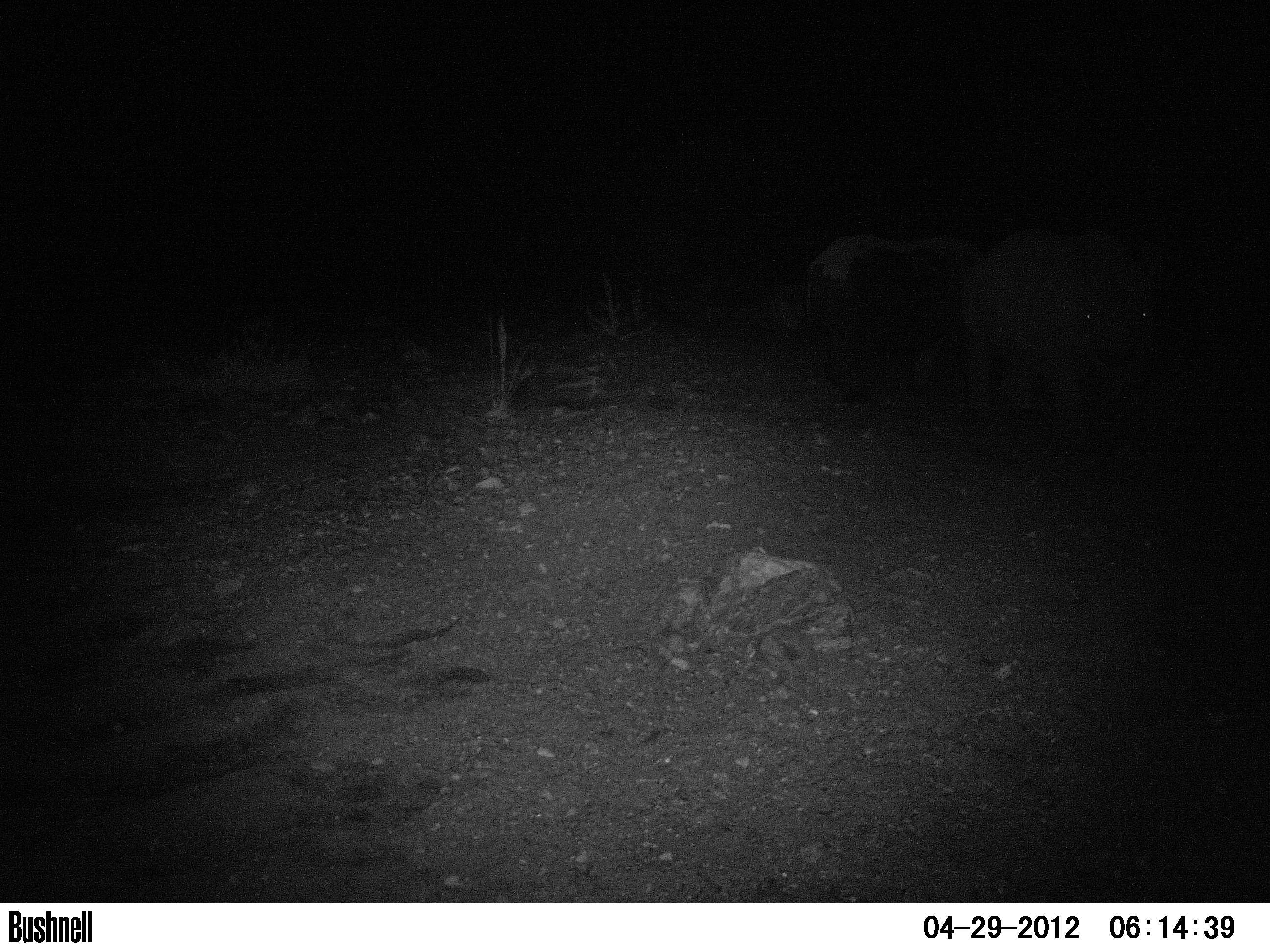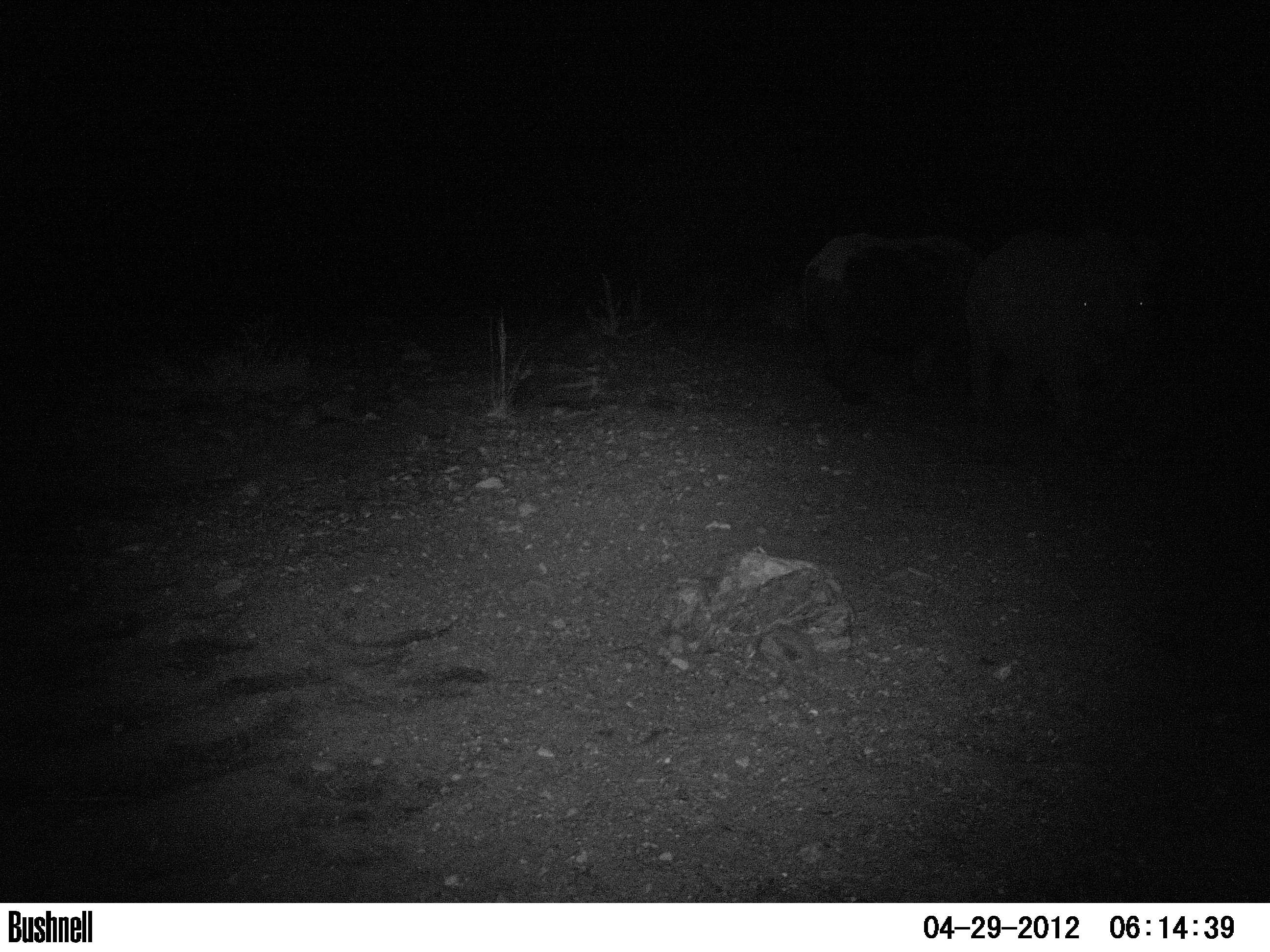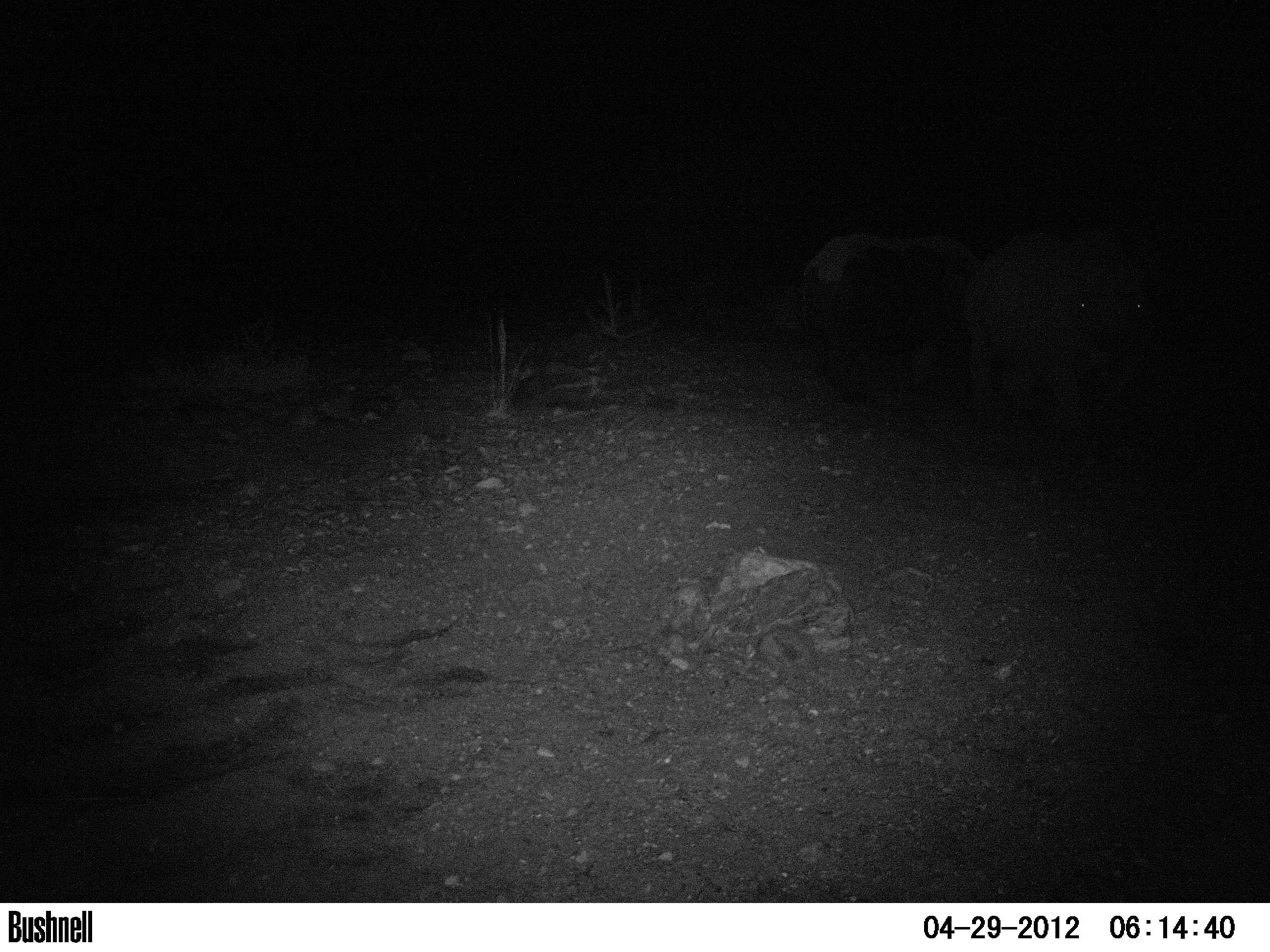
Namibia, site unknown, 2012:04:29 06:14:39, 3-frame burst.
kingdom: Animalia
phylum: Chordata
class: Mammalia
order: Perissodactyla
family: Rhinocerotidae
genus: Diceros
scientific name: Diceros bicornis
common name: black rhinoceros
Diceros bicornis (black rhinoceros).